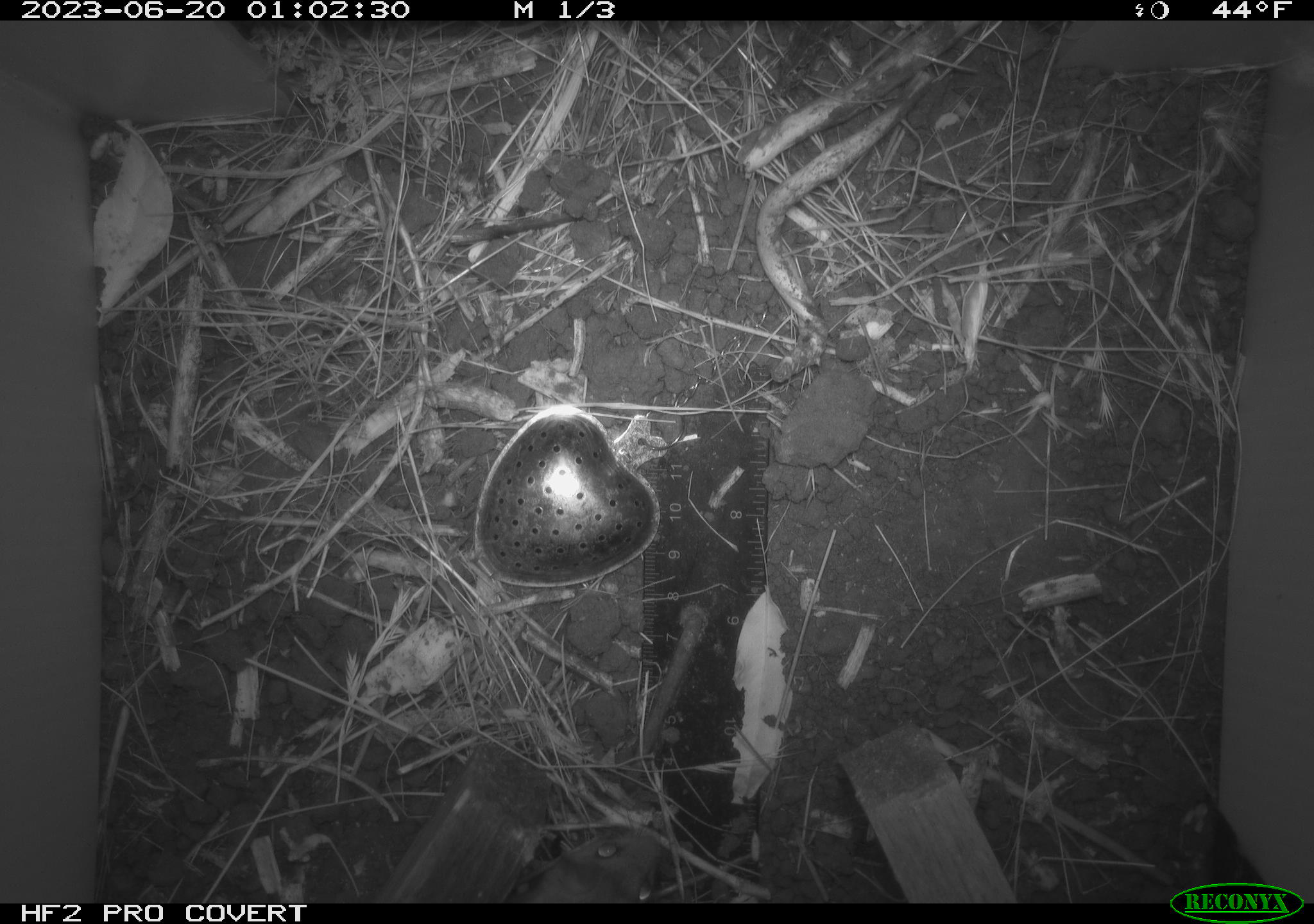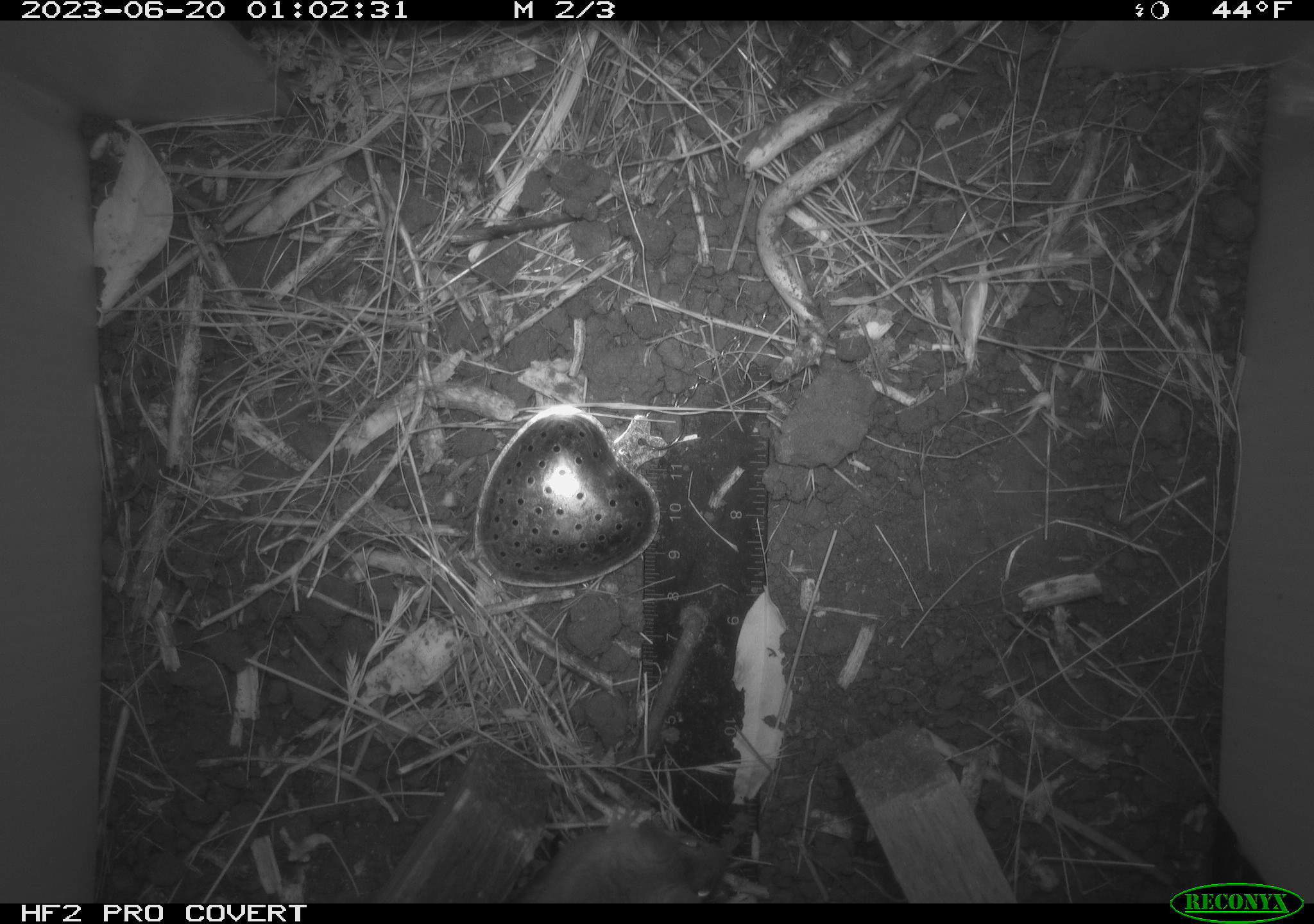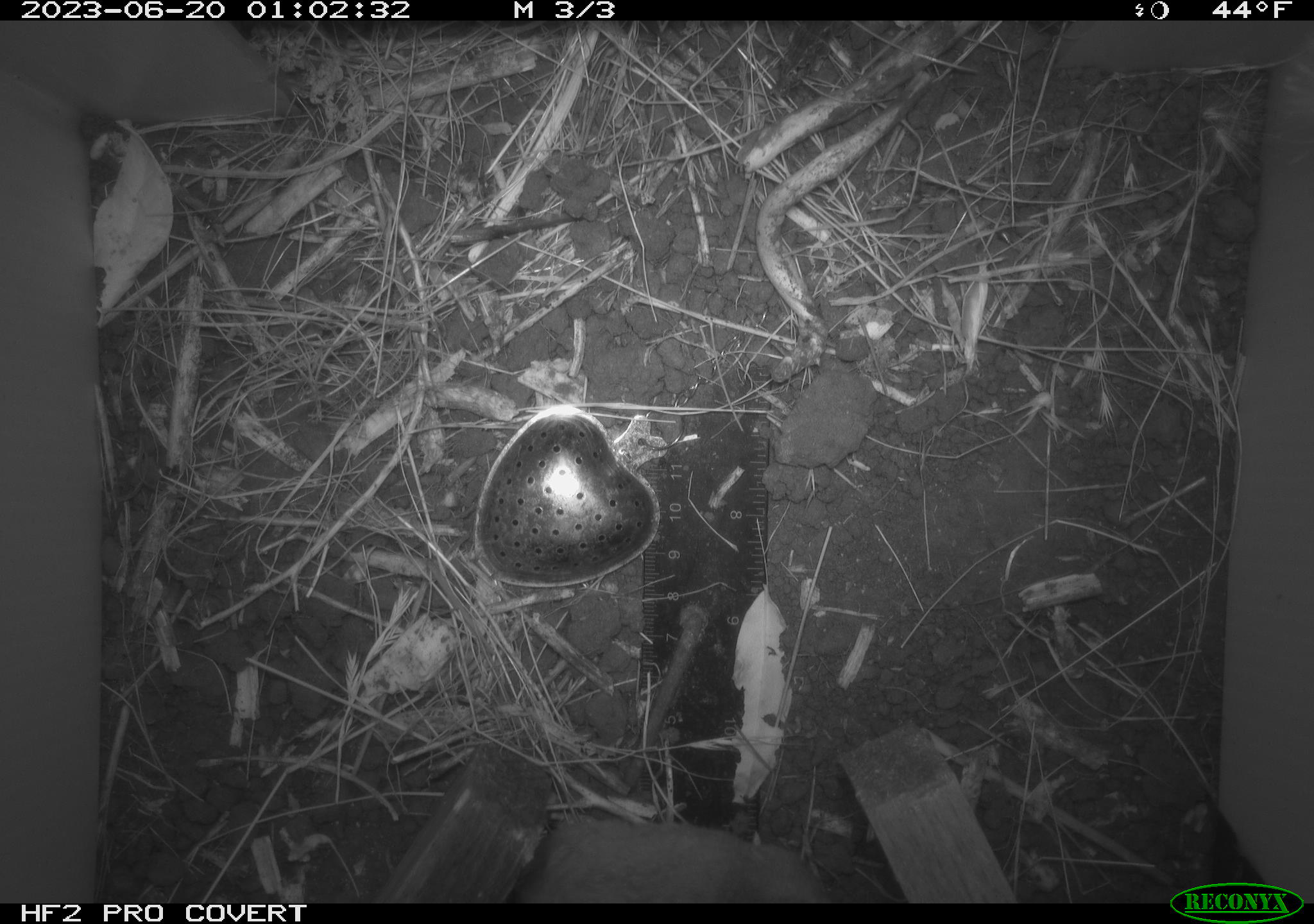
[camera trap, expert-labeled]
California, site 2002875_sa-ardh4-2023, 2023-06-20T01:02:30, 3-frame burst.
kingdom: Animalia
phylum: Chordata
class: Mammalia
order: Rodentia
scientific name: Rodentia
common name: mouse species